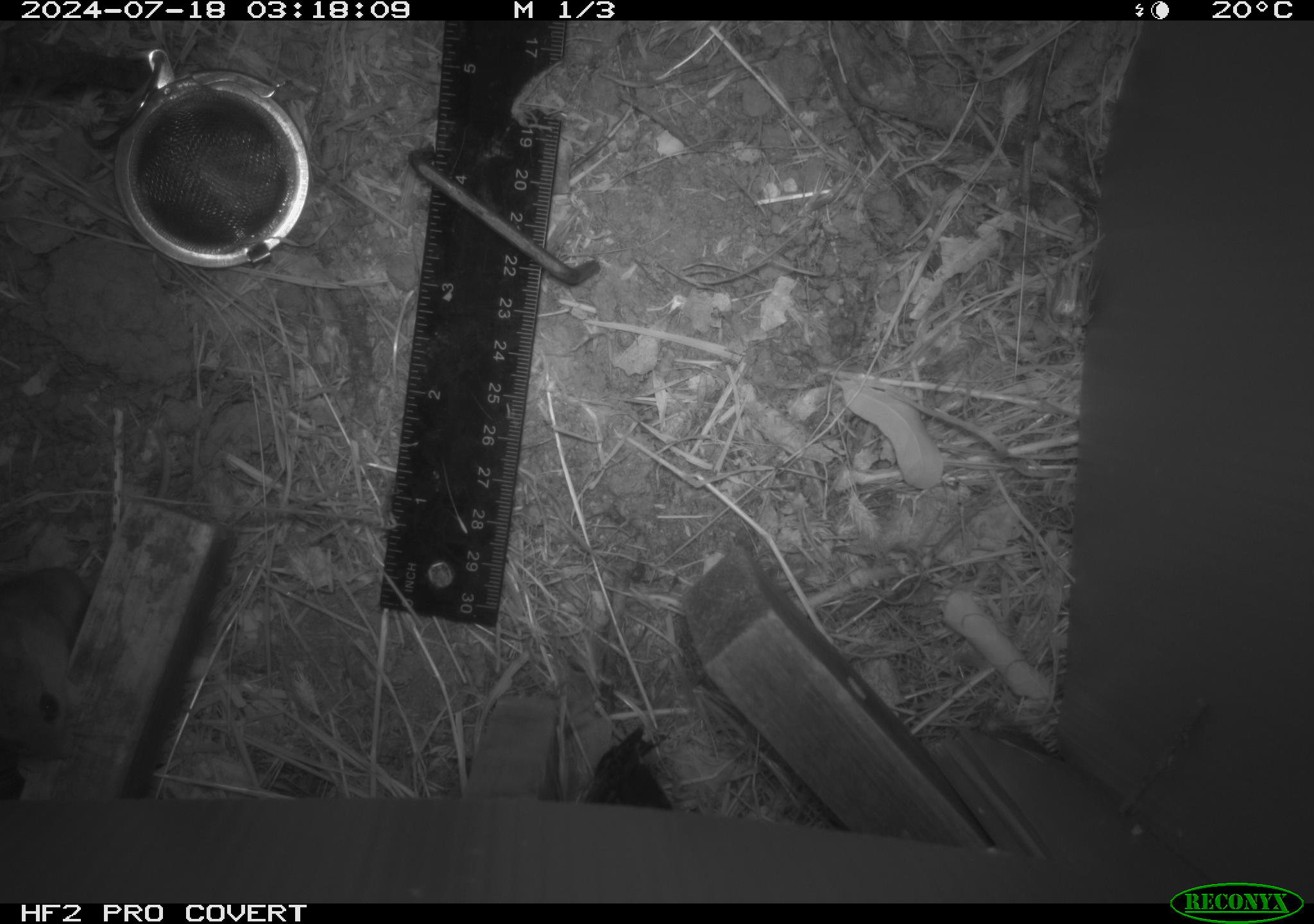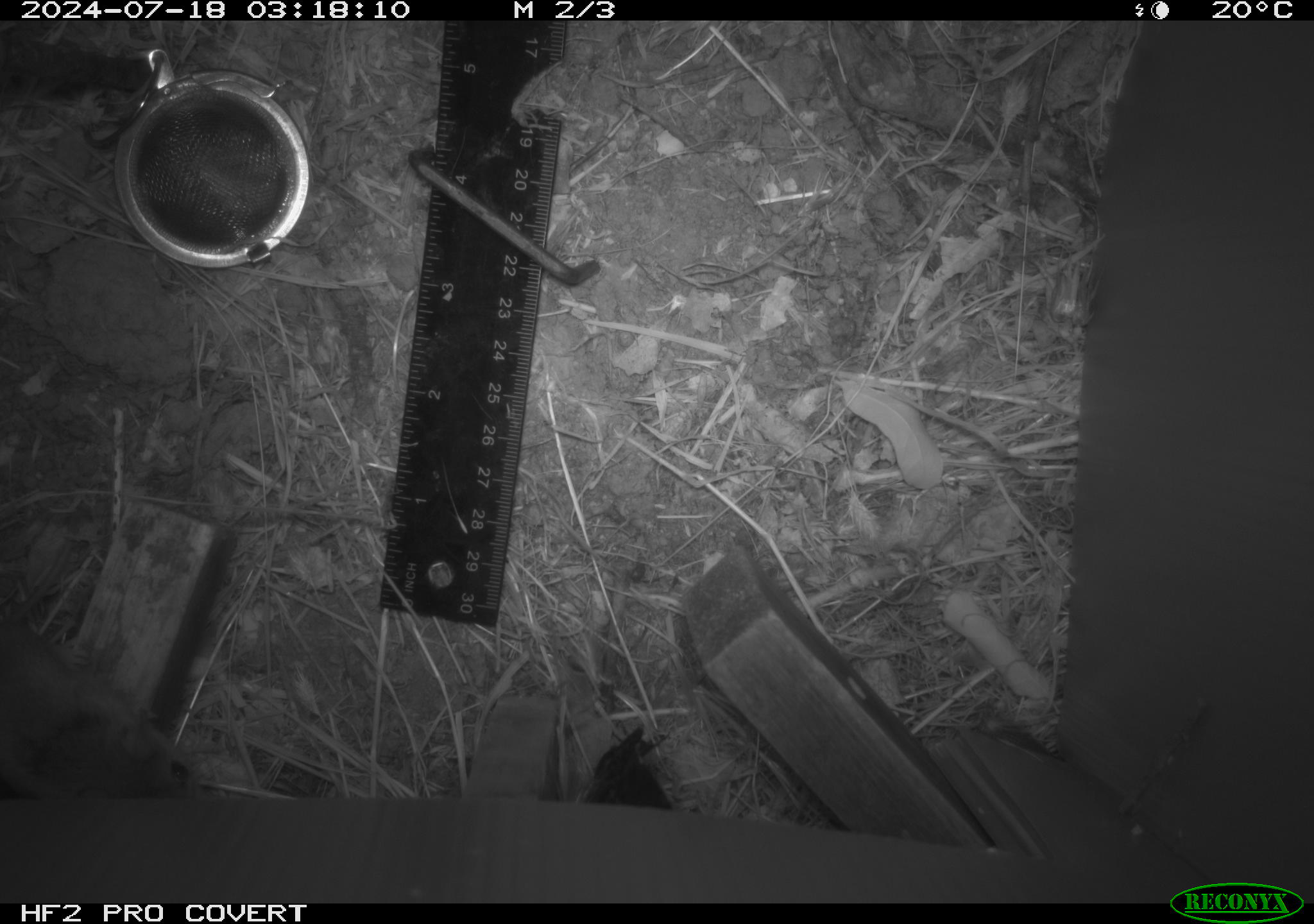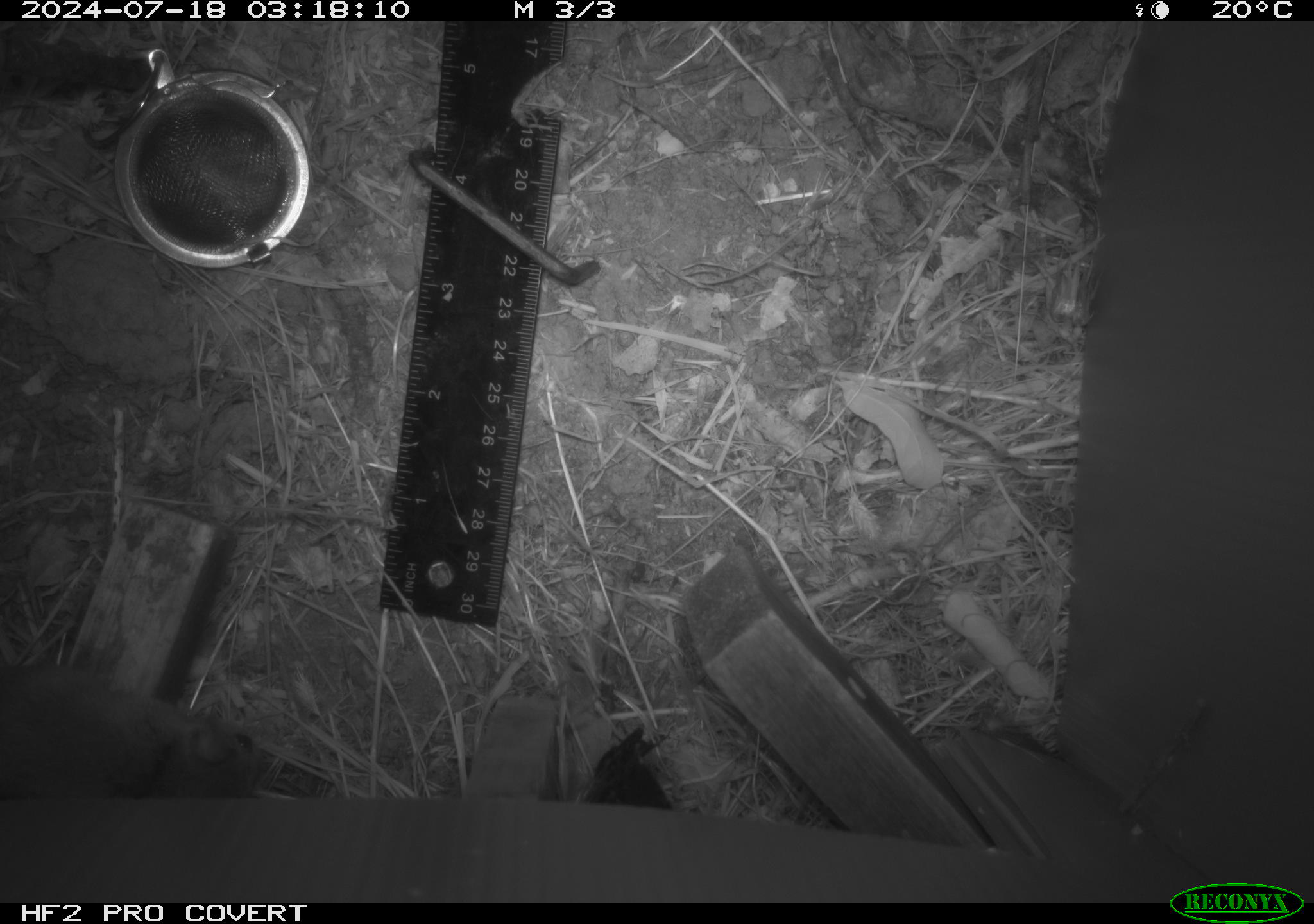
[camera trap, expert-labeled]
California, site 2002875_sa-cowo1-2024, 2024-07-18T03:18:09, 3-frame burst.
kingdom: Animalia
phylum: Chordata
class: Mammalia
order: Rodentia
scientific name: Rodentia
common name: mouse species